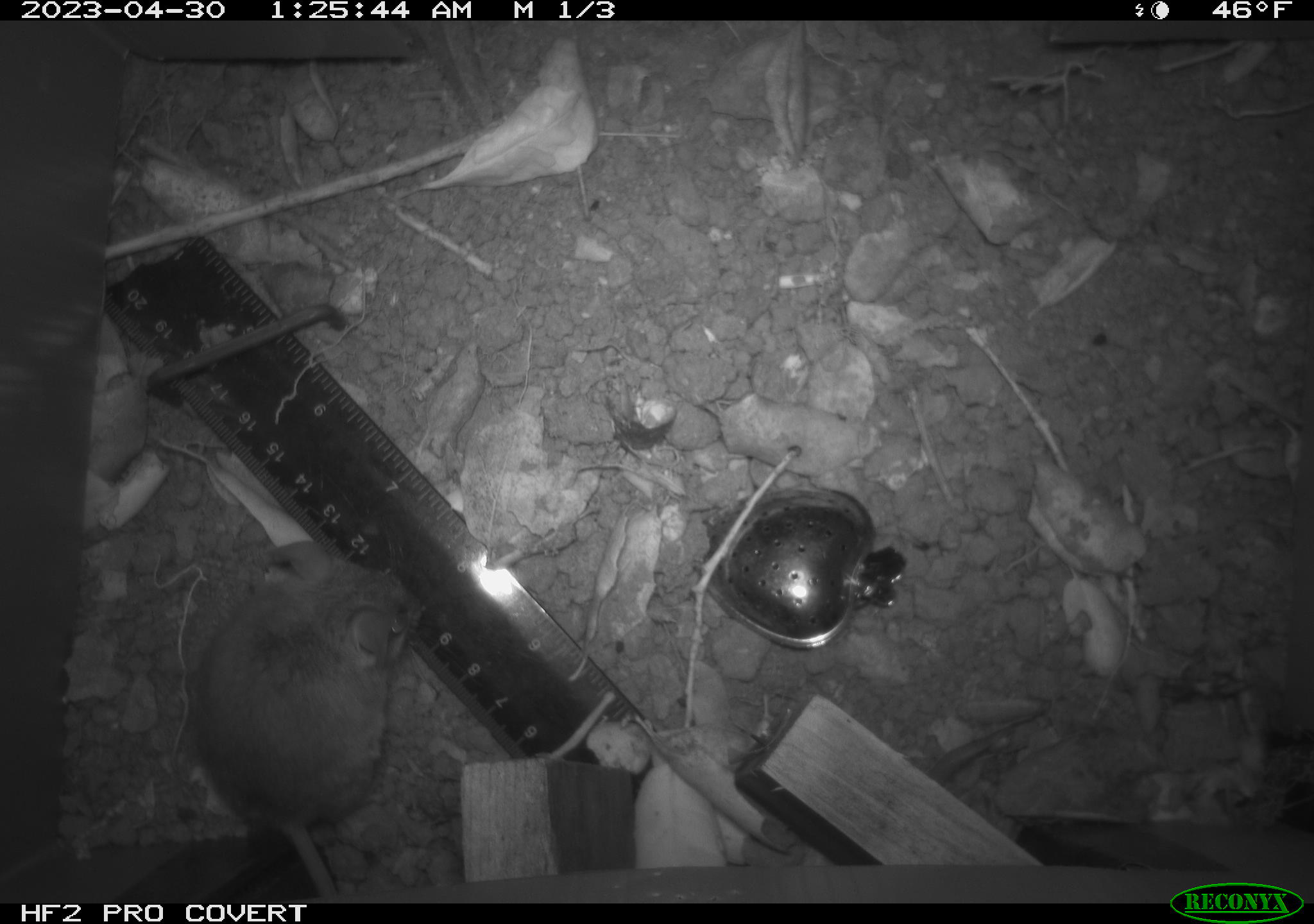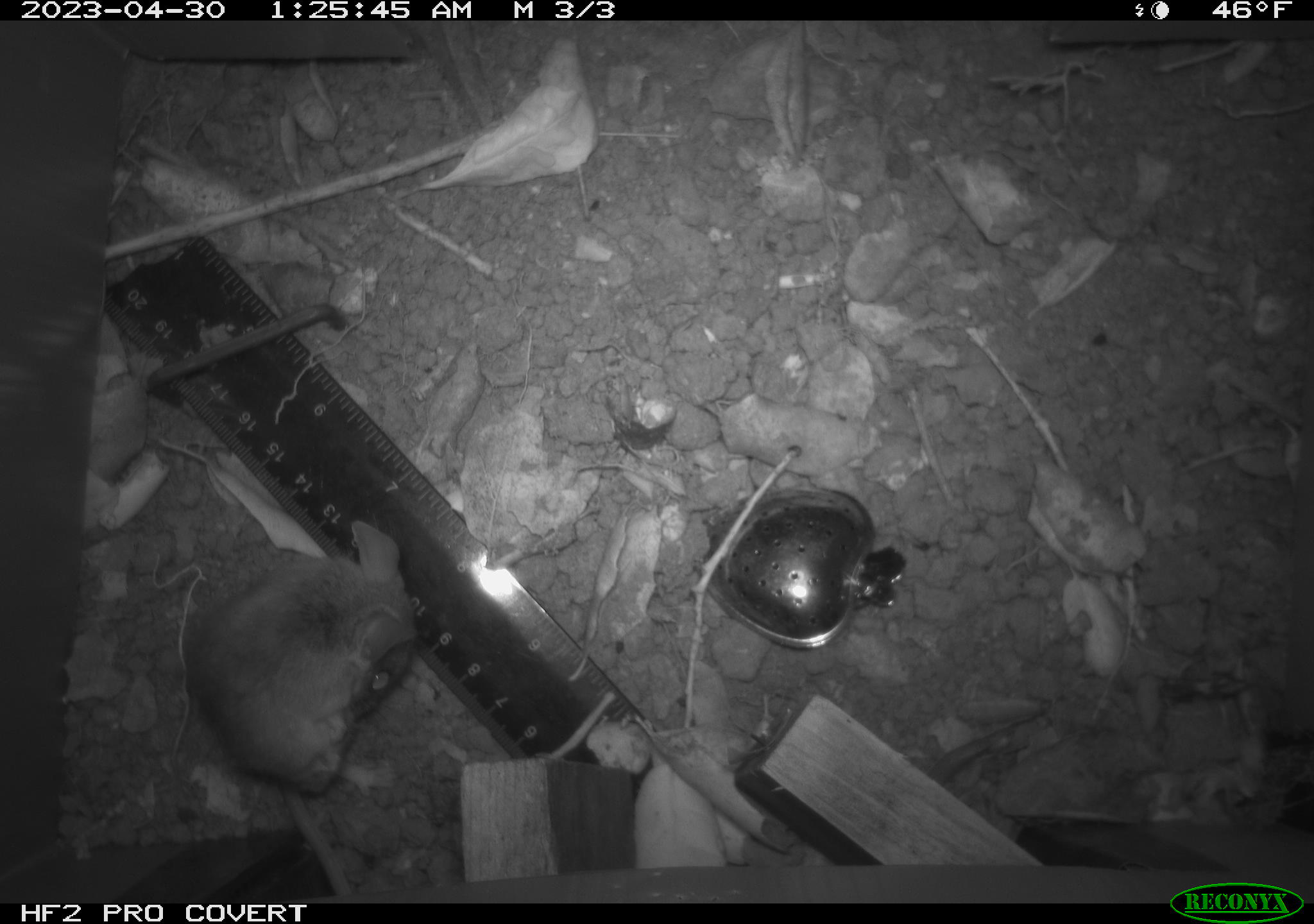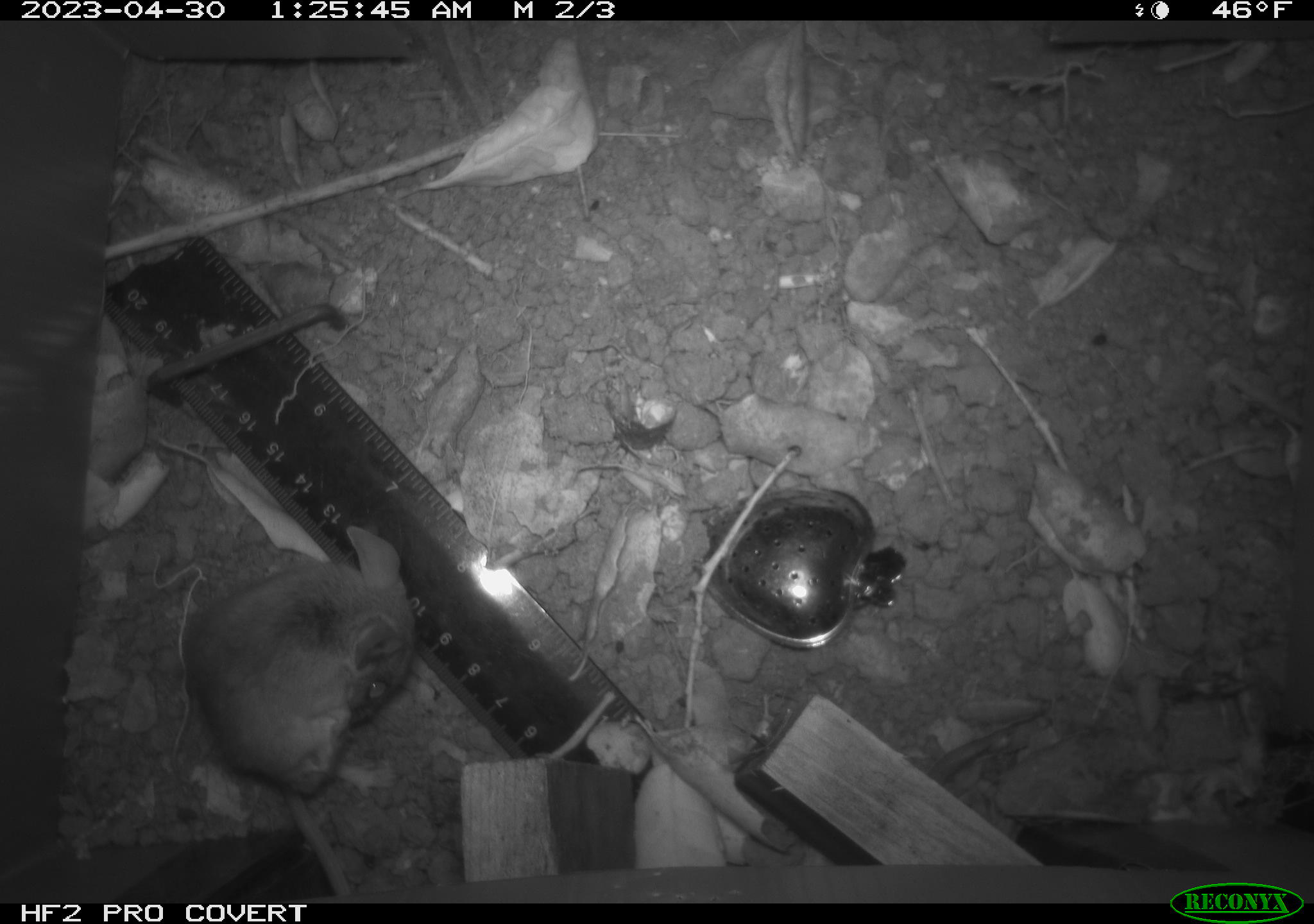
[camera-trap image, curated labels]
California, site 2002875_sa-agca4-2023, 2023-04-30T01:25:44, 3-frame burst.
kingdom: Animalia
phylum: Chordata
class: Mammalia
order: Rodentia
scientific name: Rodentia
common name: mouse species